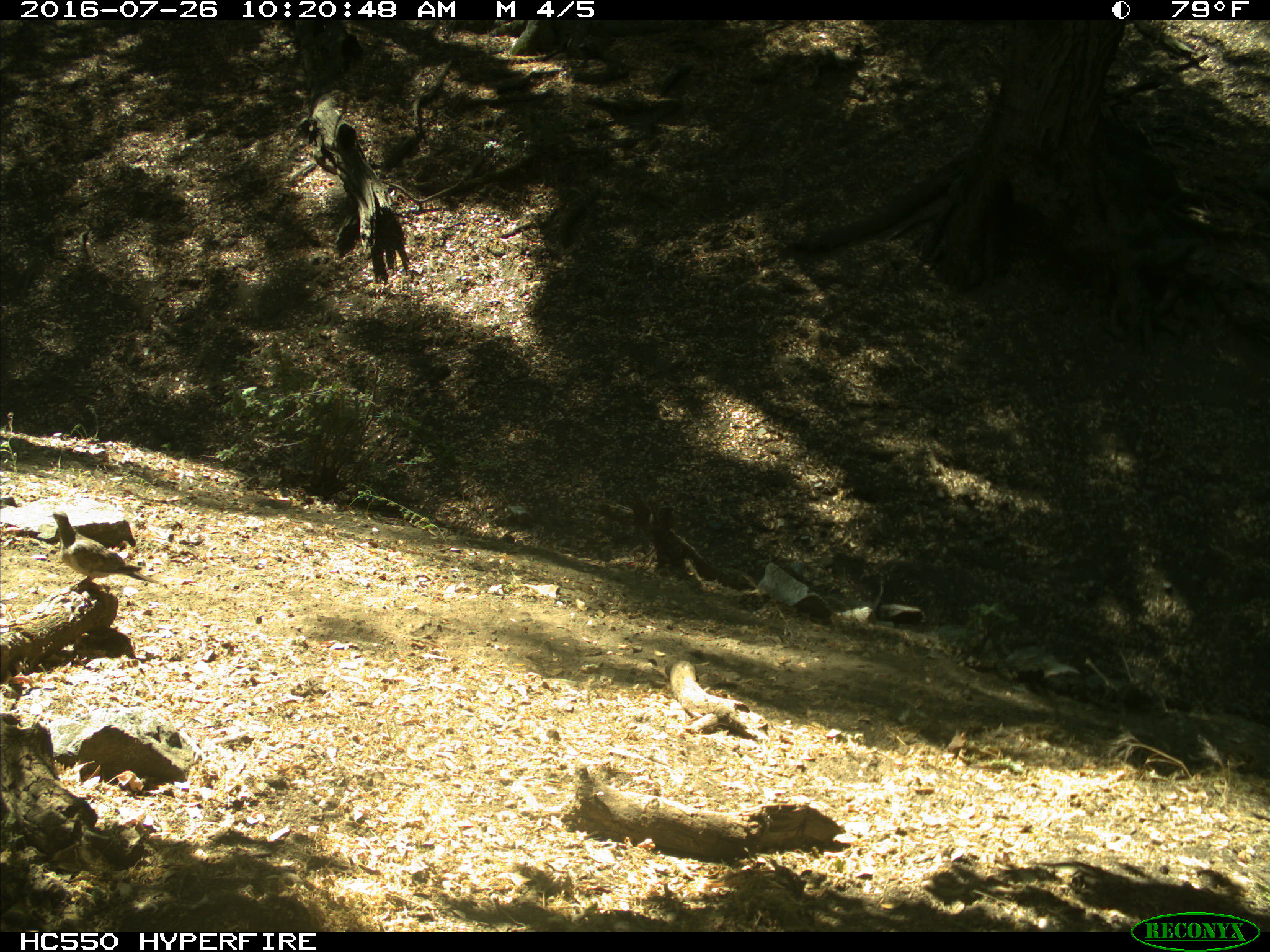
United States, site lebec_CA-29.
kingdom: Animalia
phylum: Chordata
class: Aves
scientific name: Aves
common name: birds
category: unidentified bird